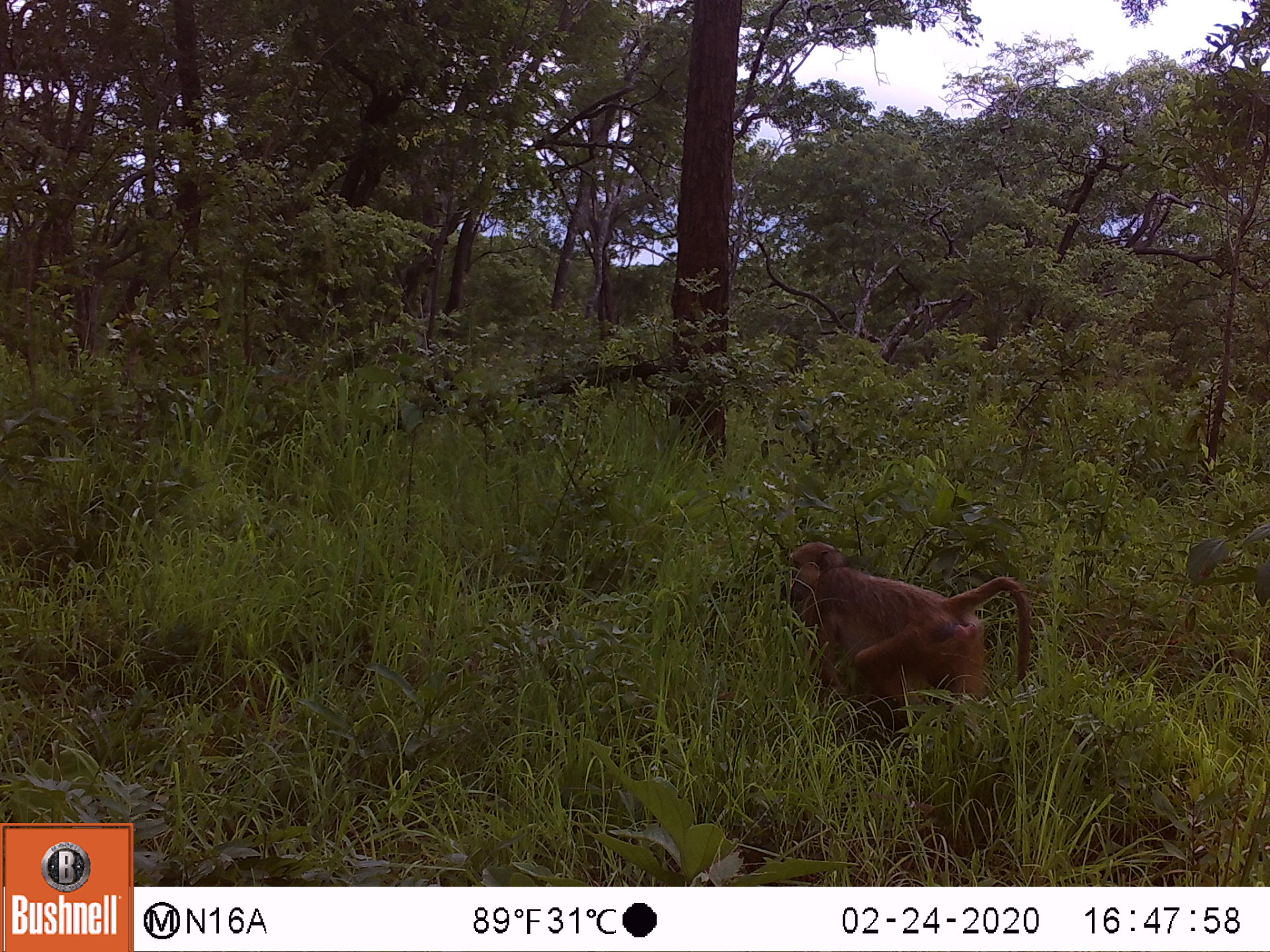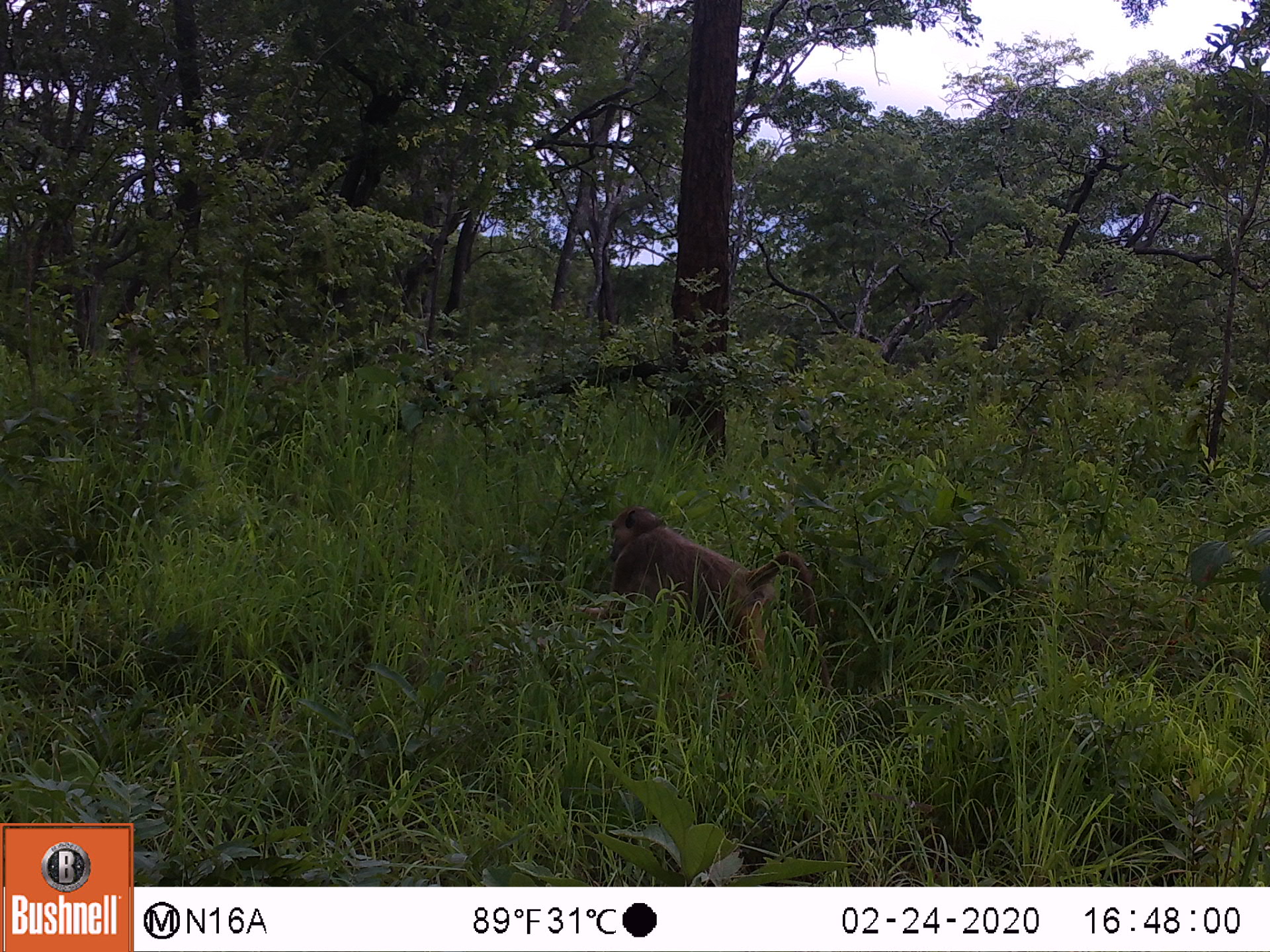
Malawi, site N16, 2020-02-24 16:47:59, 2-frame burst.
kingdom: Animalia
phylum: Chordata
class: Mammalia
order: Primates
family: Cercopithecidae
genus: Papio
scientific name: Papio cynocephalus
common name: yellow baboon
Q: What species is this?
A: Yellow baboon (Papio cynocephalus).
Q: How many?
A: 1.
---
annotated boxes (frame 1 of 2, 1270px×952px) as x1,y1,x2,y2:
yellow baboon: 776,541,1029,735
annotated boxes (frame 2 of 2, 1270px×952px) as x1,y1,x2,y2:
yellow baboon: 608,503,818,676